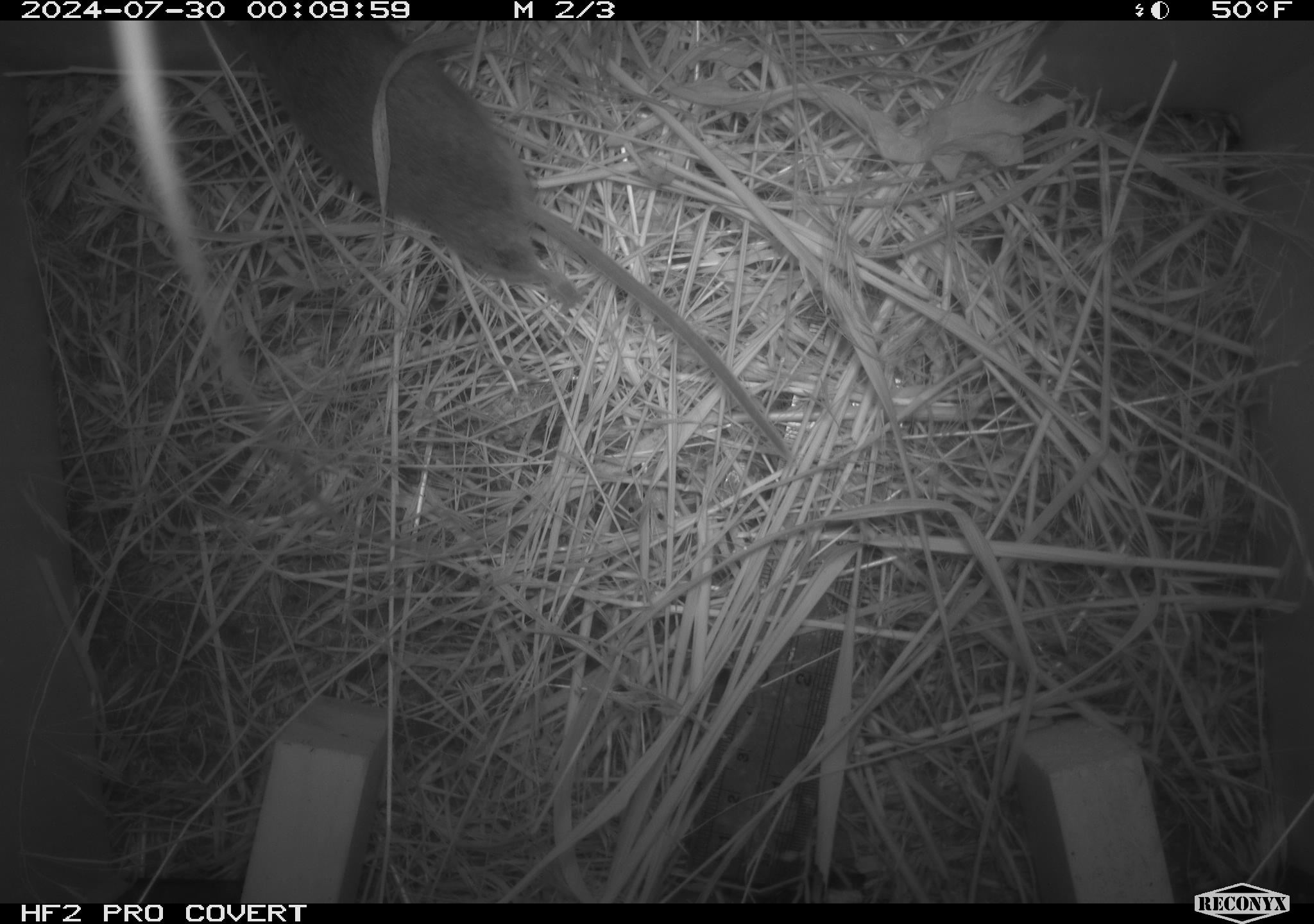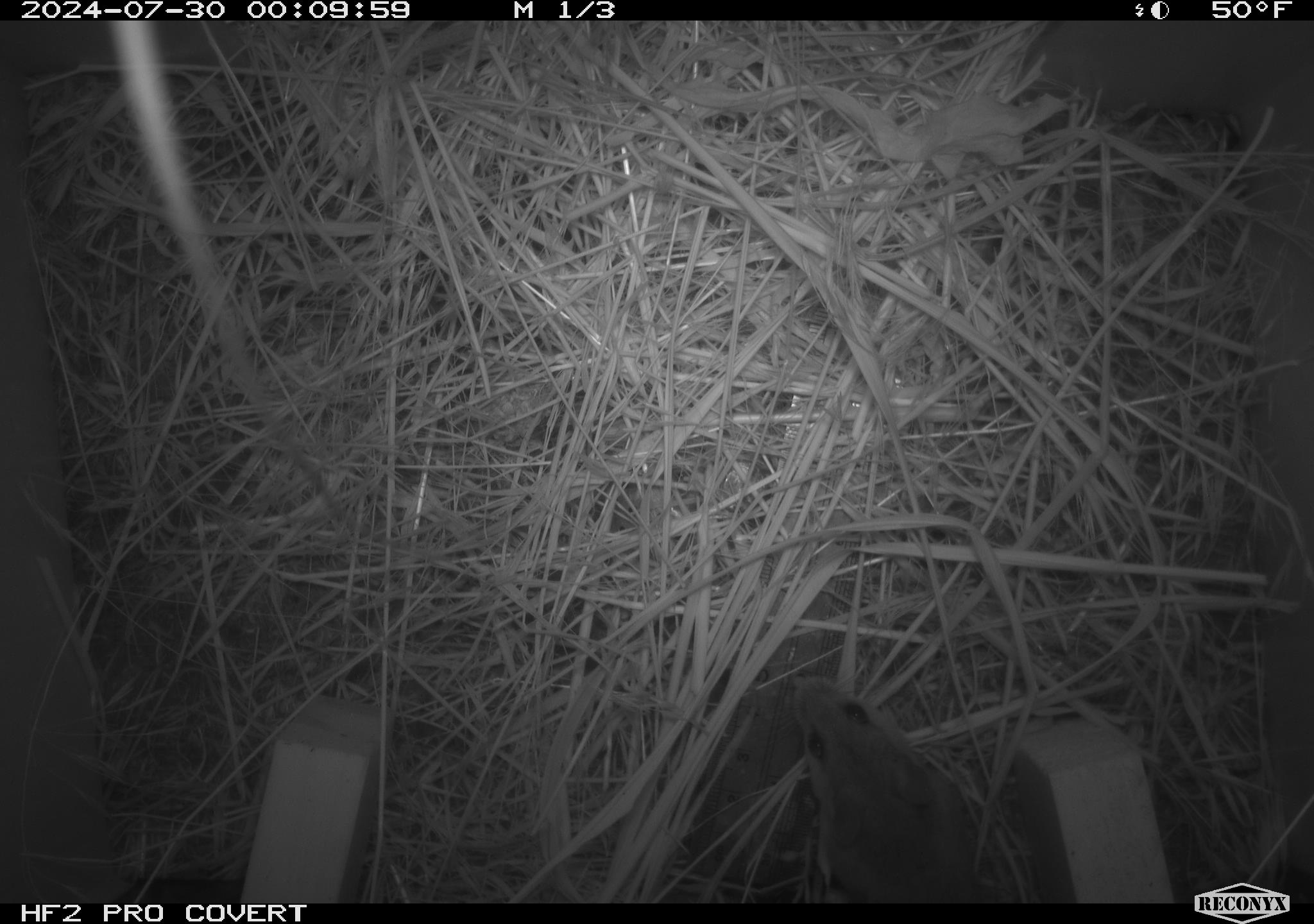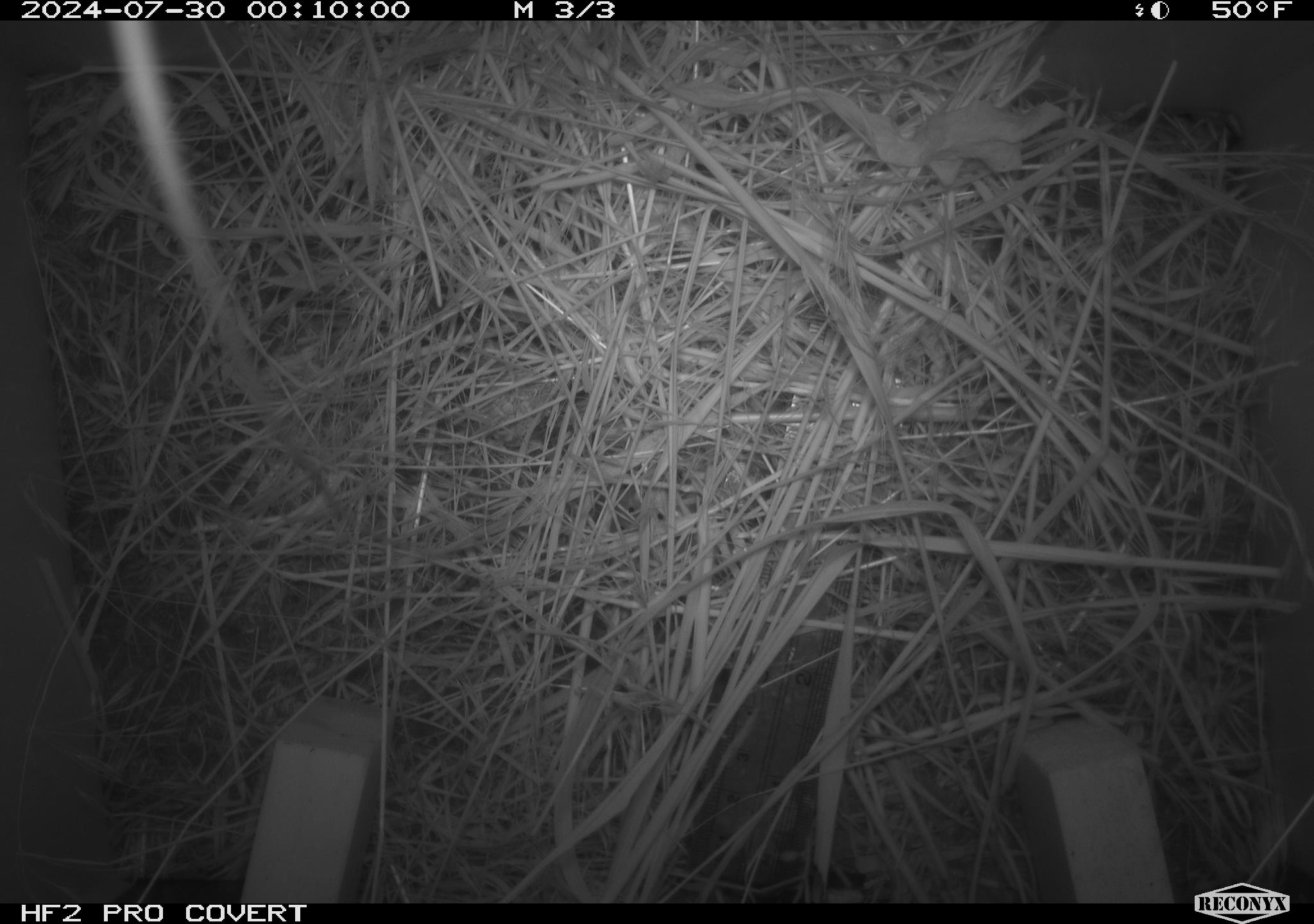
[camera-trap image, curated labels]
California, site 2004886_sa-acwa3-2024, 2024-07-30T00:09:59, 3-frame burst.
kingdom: Animalia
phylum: Chordata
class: Mammalia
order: Rodentia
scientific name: Rodentia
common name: mouse species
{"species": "mouse species (Rodentia)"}